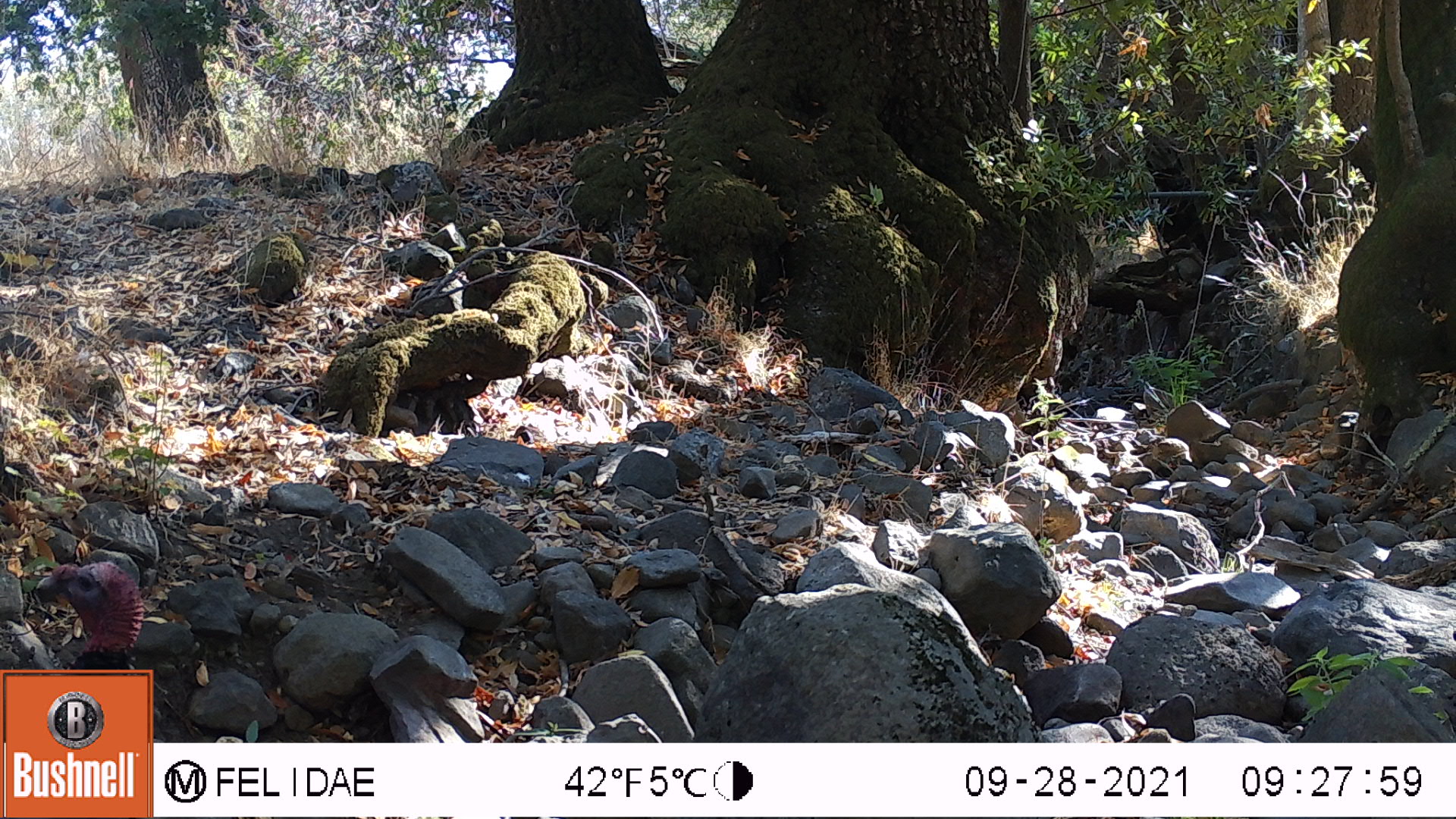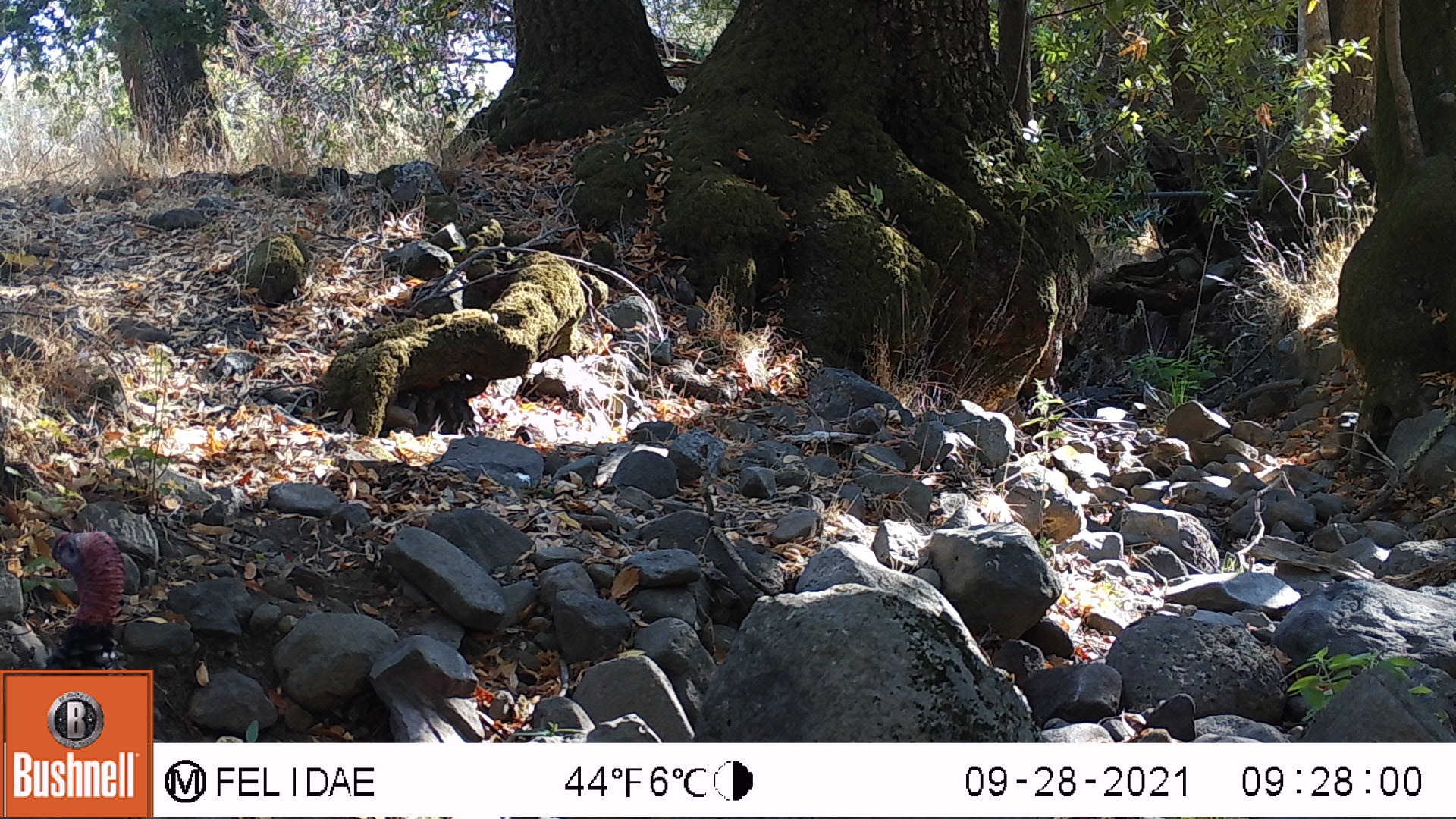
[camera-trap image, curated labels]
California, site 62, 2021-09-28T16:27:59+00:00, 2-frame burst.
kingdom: Animalia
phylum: Chordata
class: Aves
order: Galliformes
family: Phasianidae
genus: Meleagris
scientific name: Meleagris gallopavo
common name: turkey